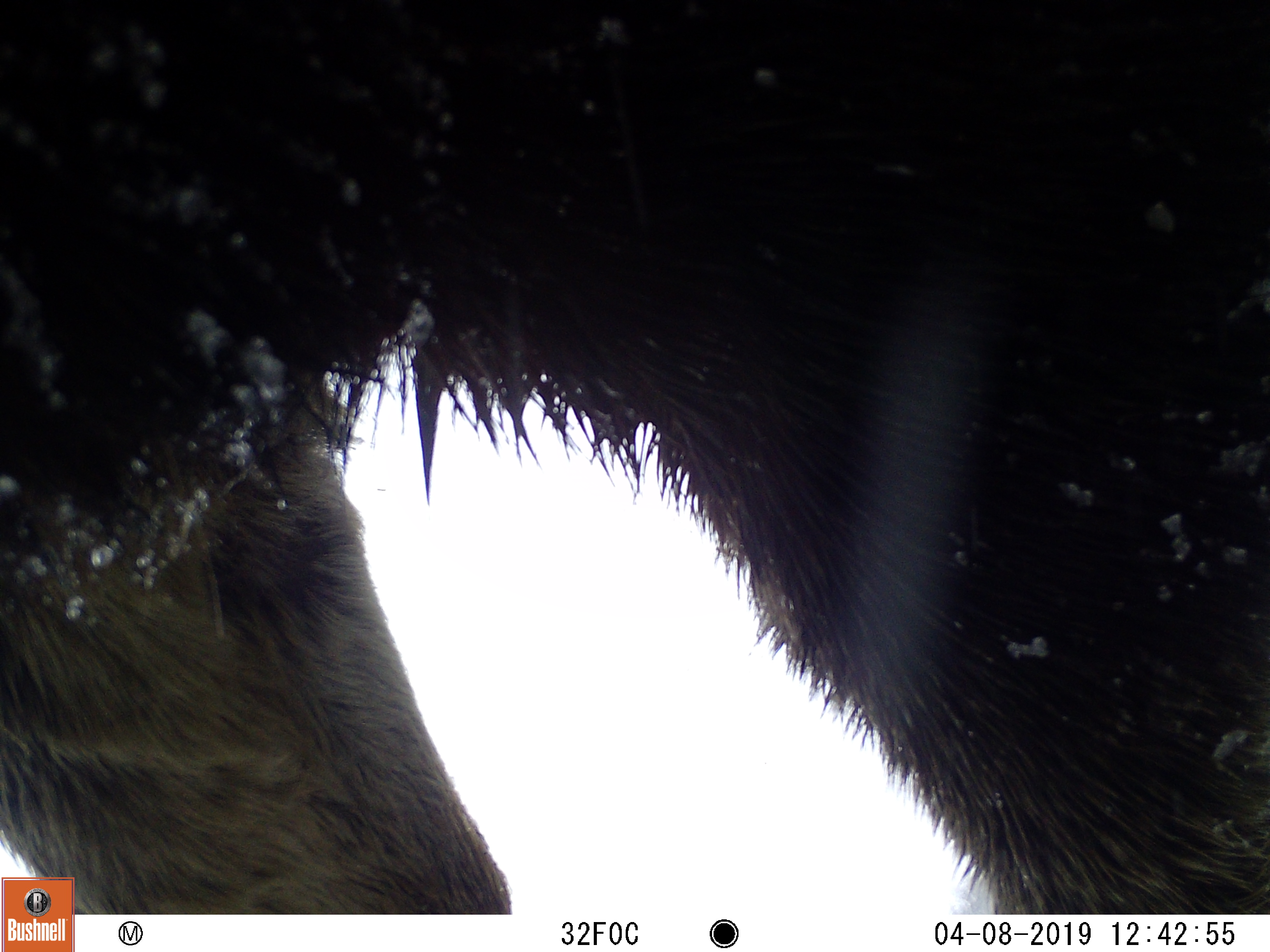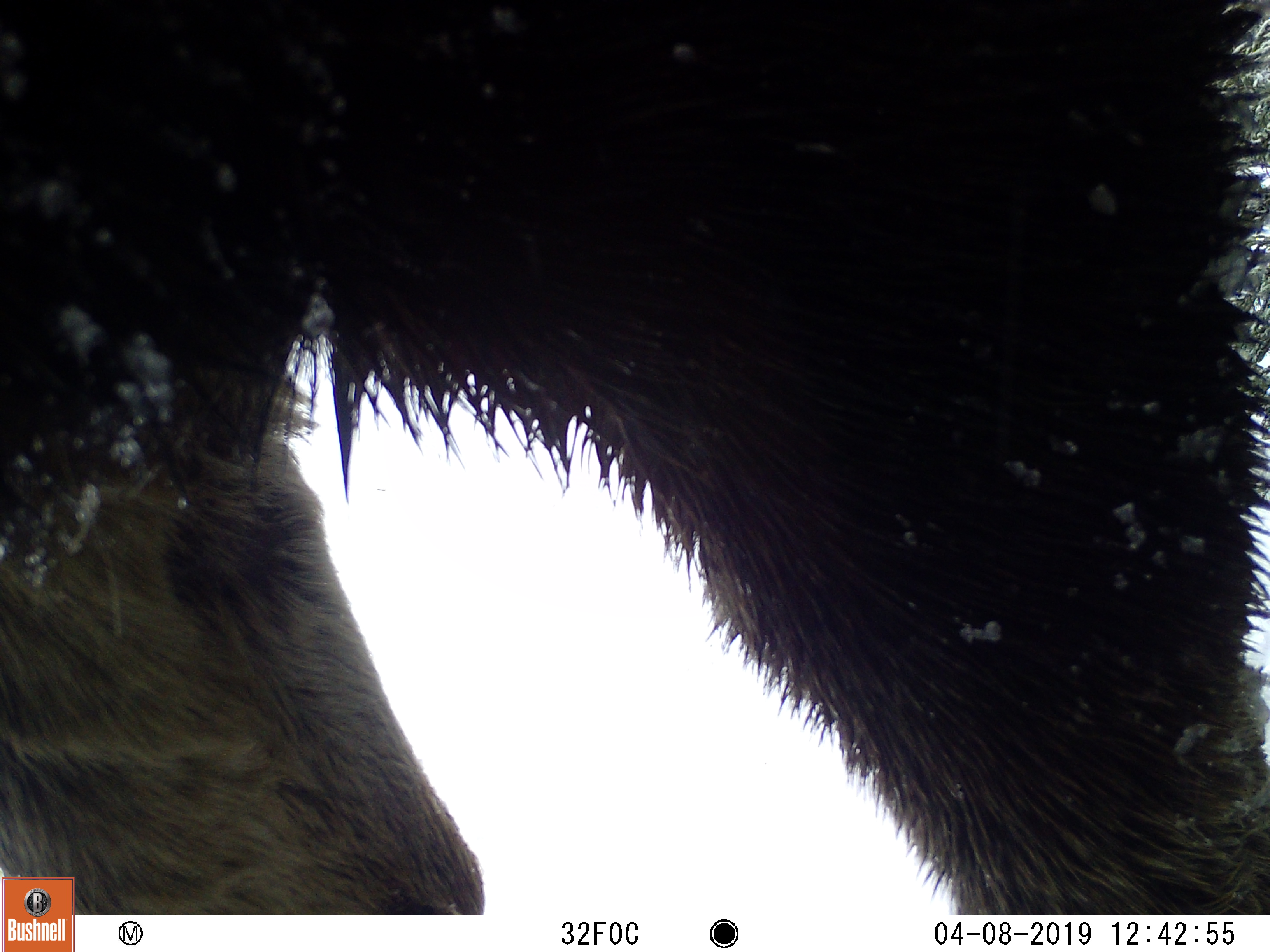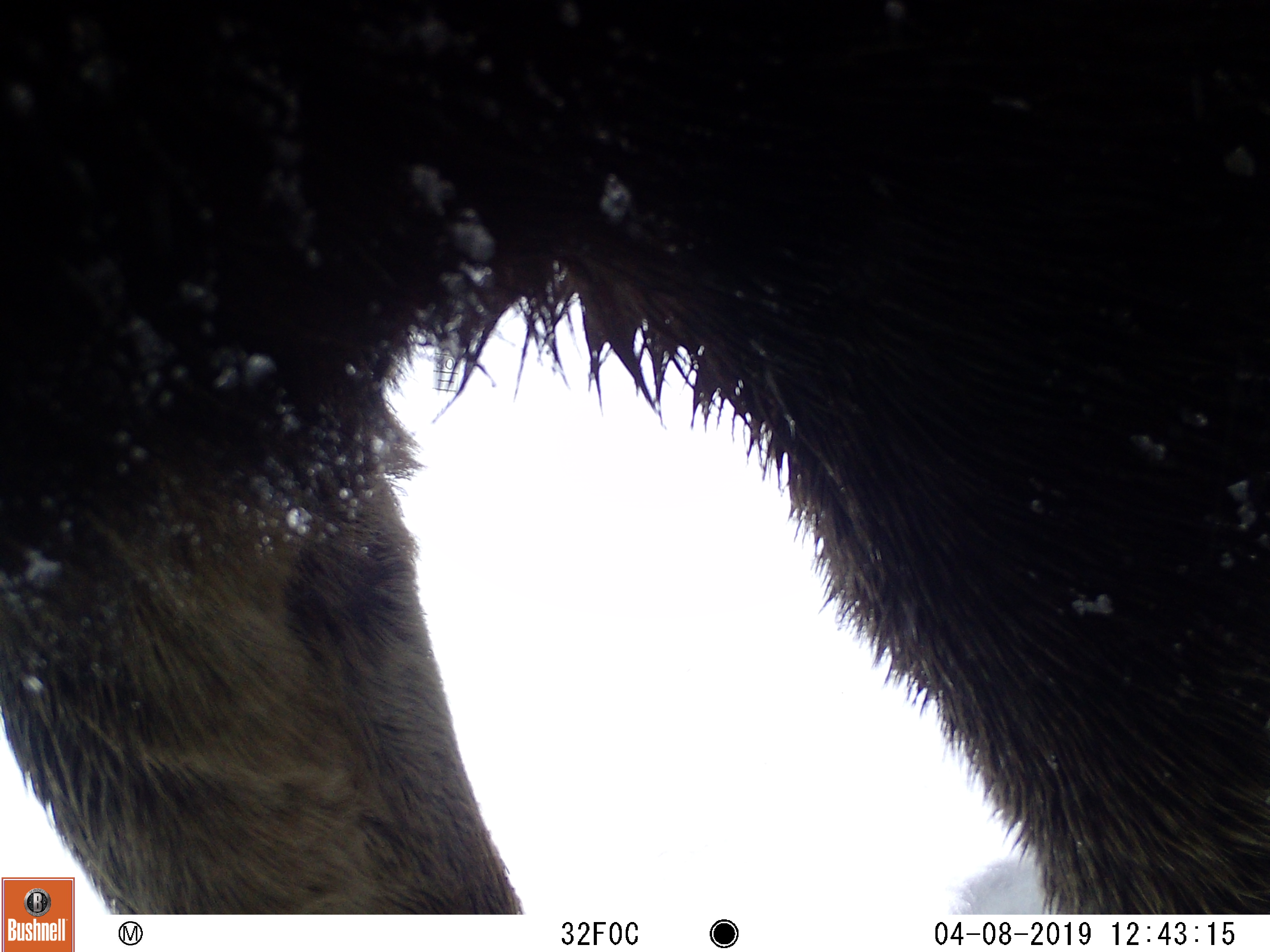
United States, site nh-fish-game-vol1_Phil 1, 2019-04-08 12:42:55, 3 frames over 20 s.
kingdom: Animalia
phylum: Chordata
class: Mammalia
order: Artiodactyla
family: Cervidae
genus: Alces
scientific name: Alces alces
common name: moose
Moose (Alces alces).